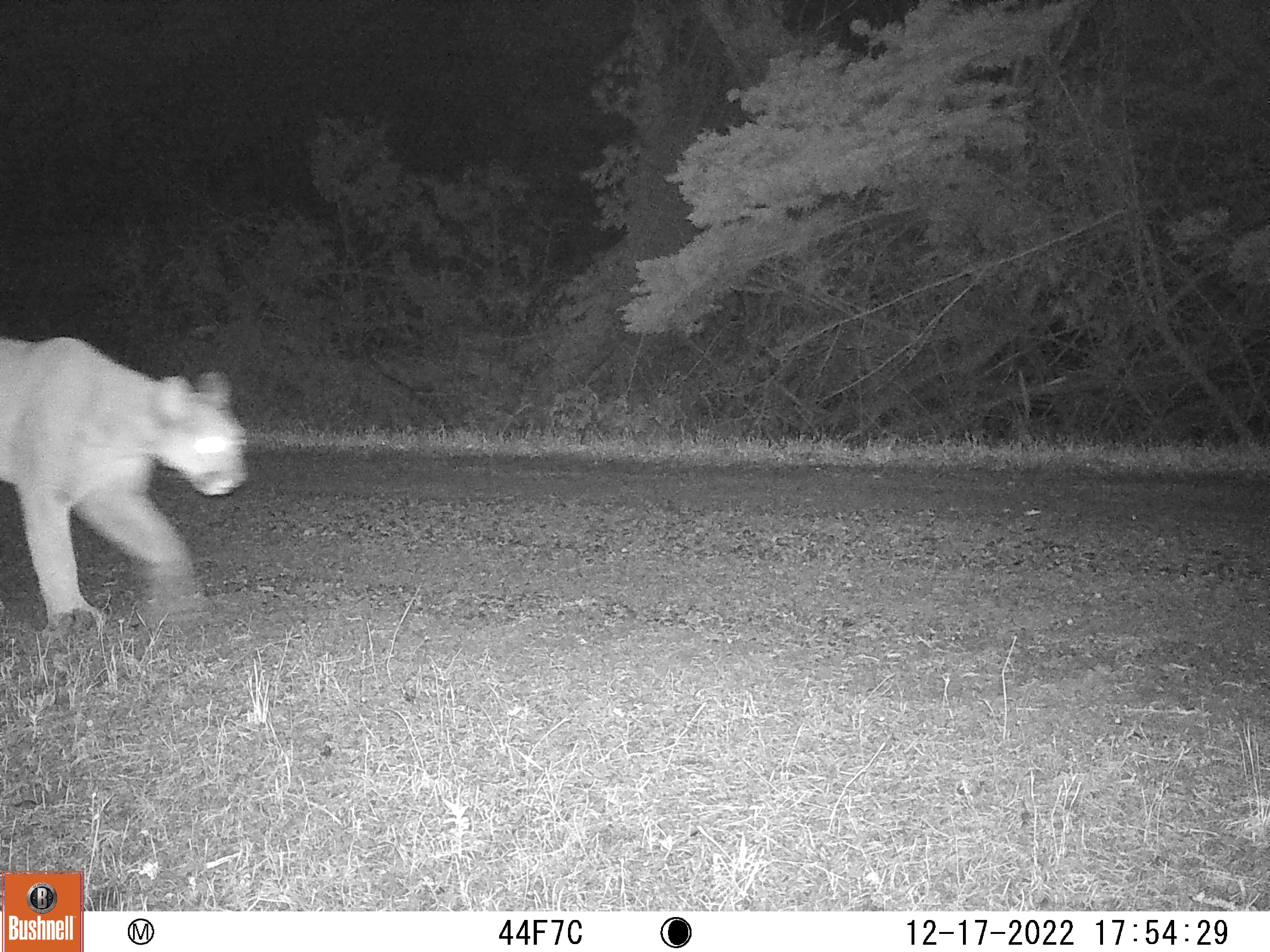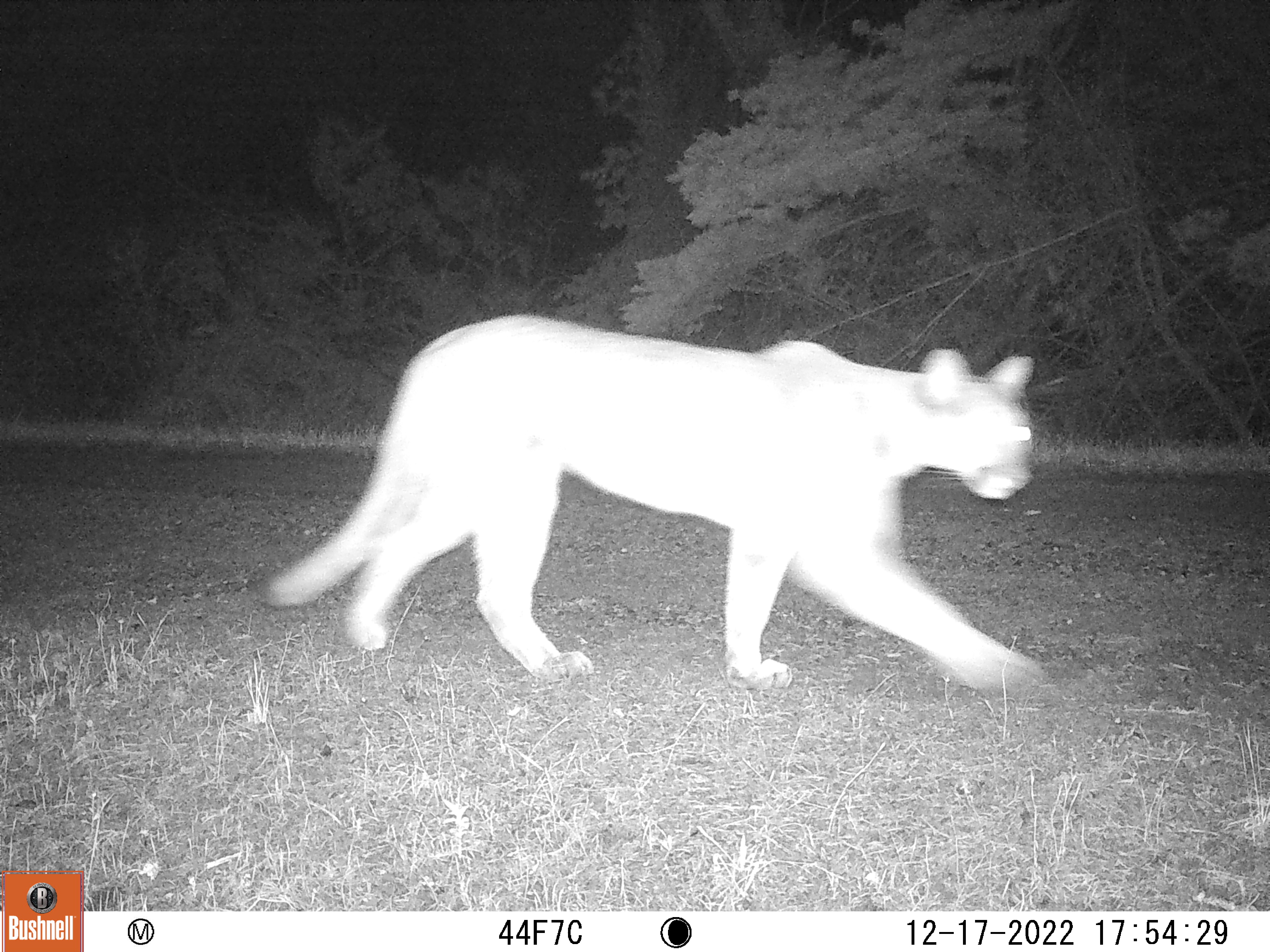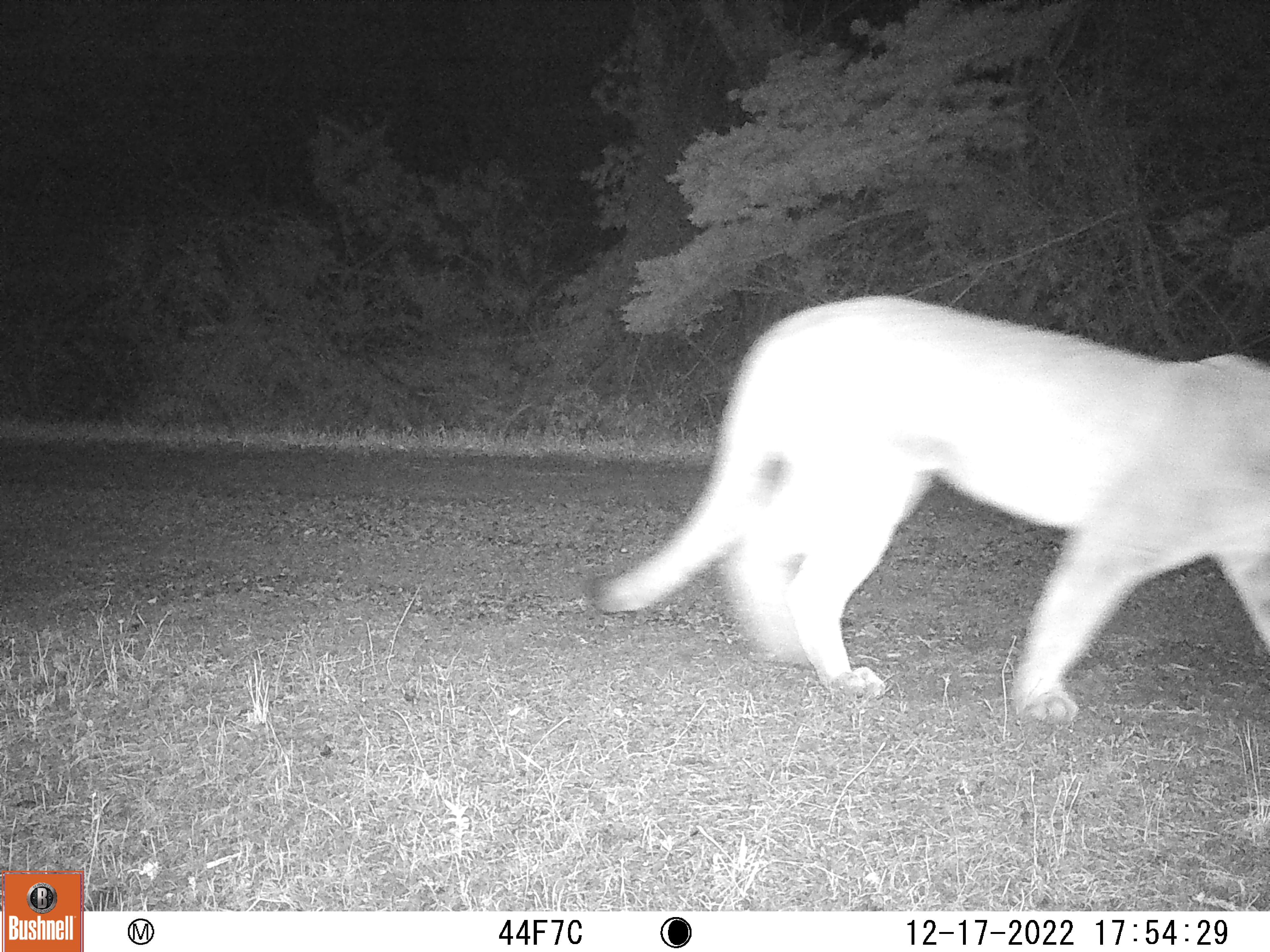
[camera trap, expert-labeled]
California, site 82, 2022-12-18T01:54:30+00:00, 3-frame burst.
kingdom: Animalia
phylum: Chordata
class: Mammalia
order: Carnivora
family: Felidae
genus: Puma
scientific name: Puma concolor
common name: puma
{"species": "puma (Puma concolor)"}